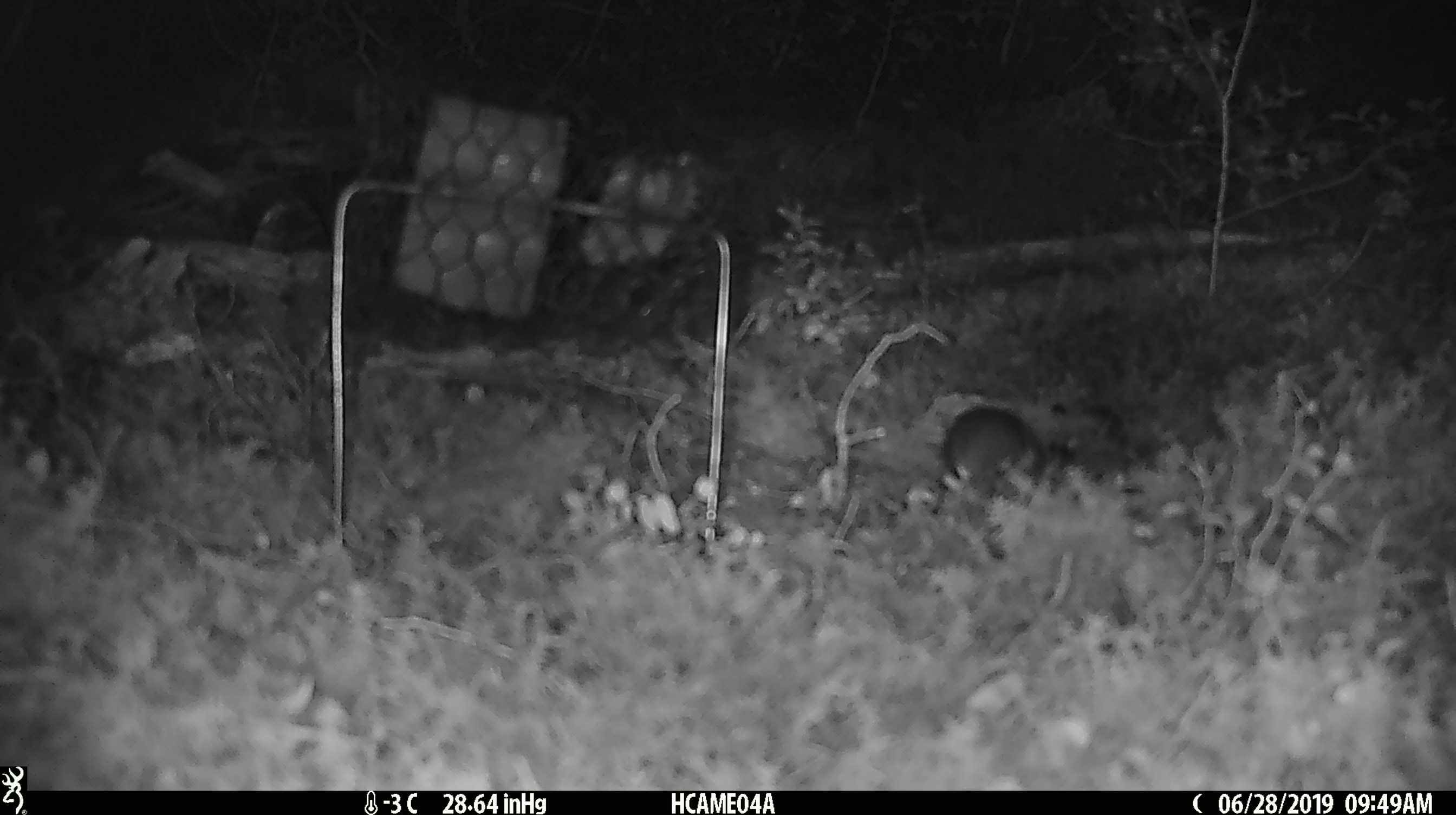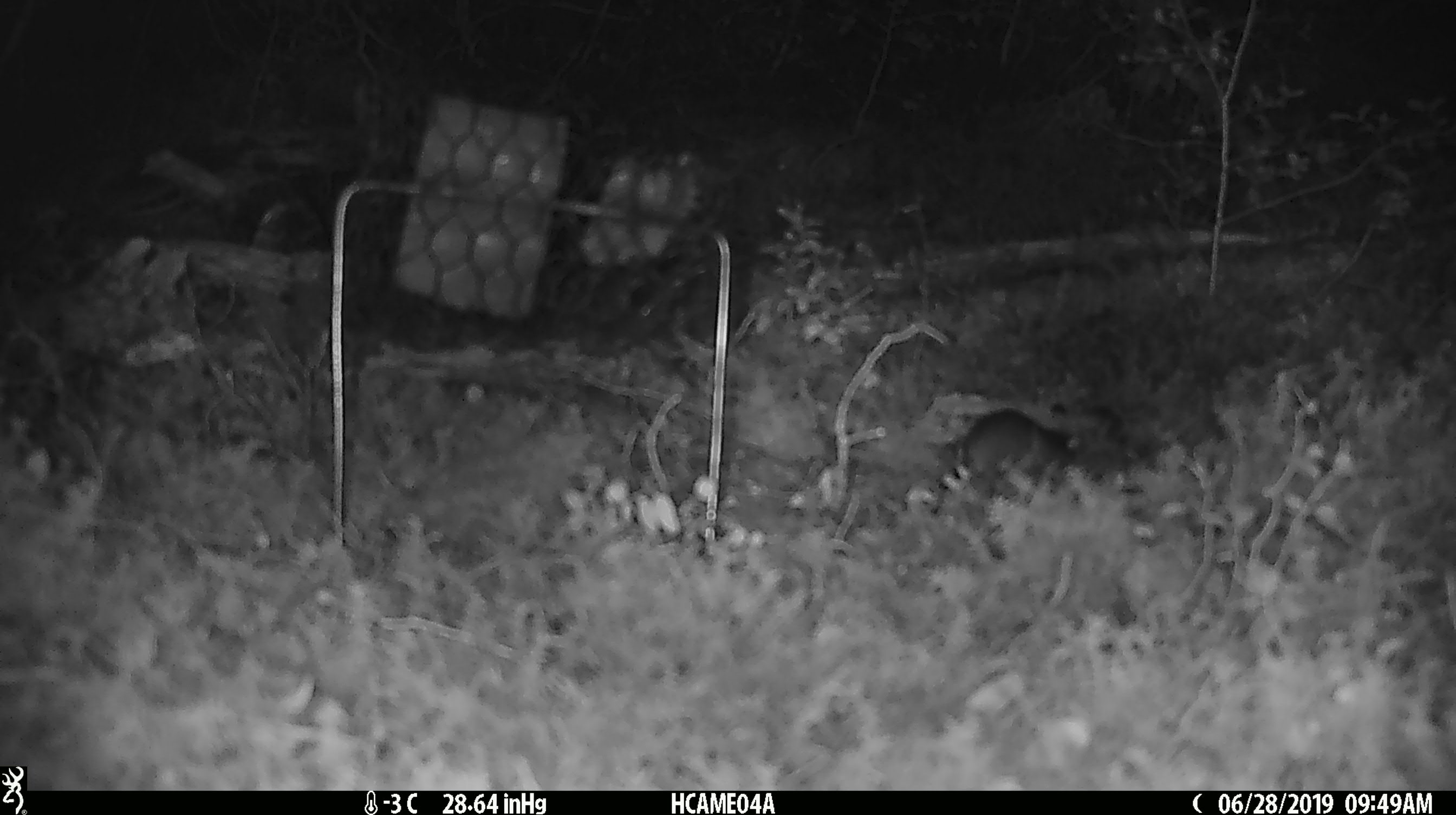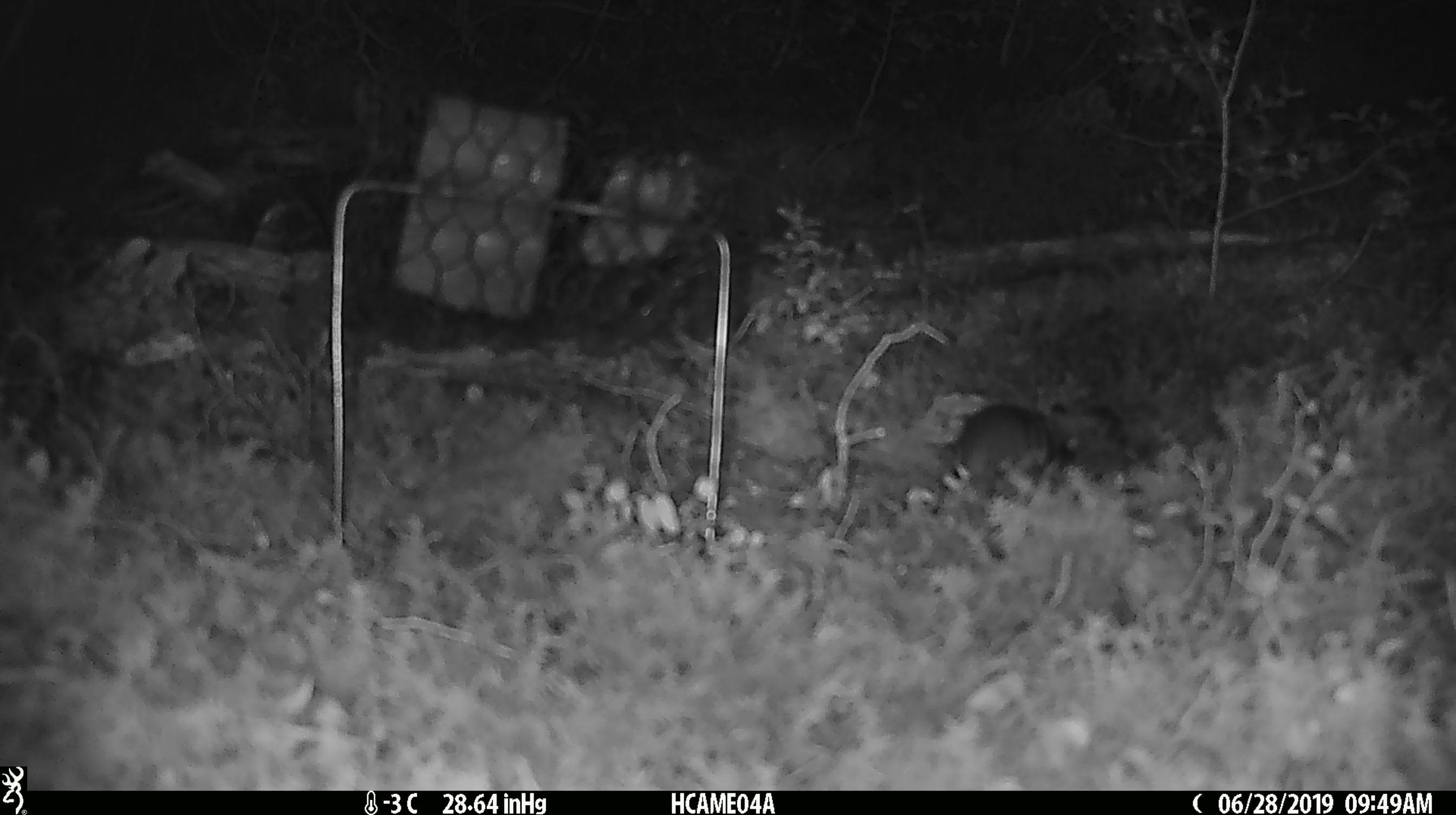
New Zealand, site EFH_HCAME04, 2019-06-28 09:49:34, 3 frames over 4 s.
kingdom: Animalia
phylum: Chordata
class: Mammalia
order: Rodentia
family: Muridae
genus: Mus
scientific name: Mus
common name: mouse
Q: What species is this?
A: Mouse (Mus).